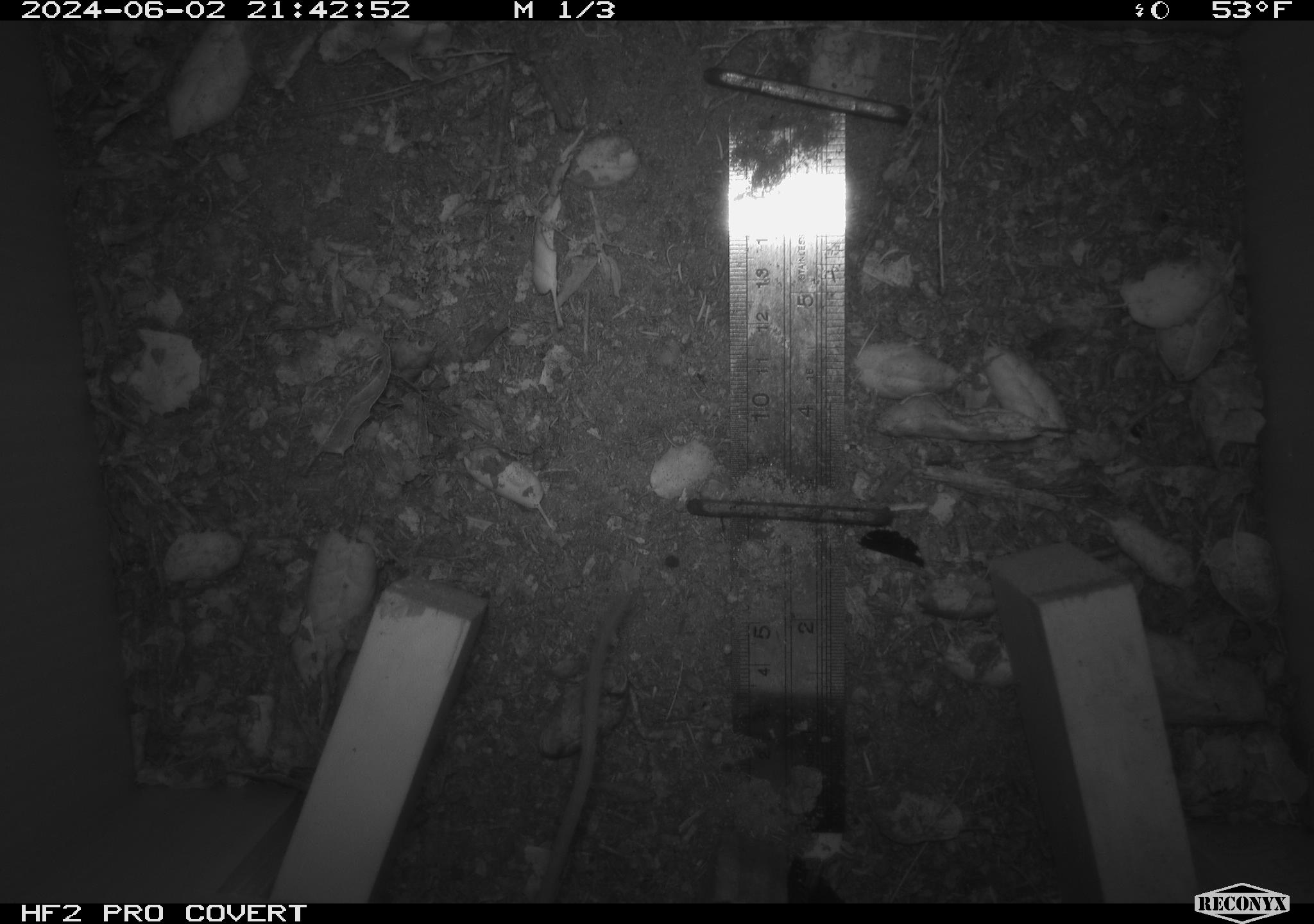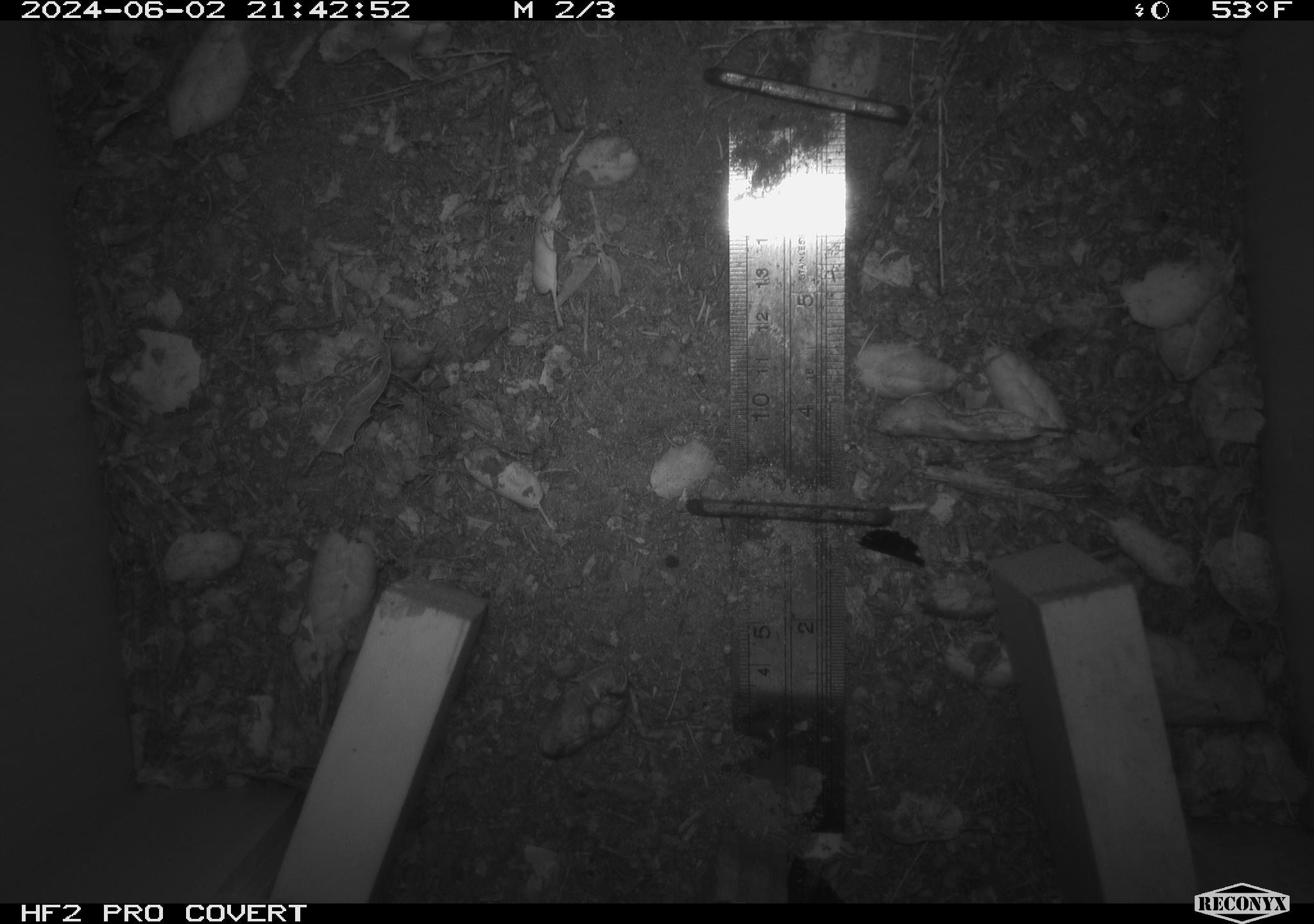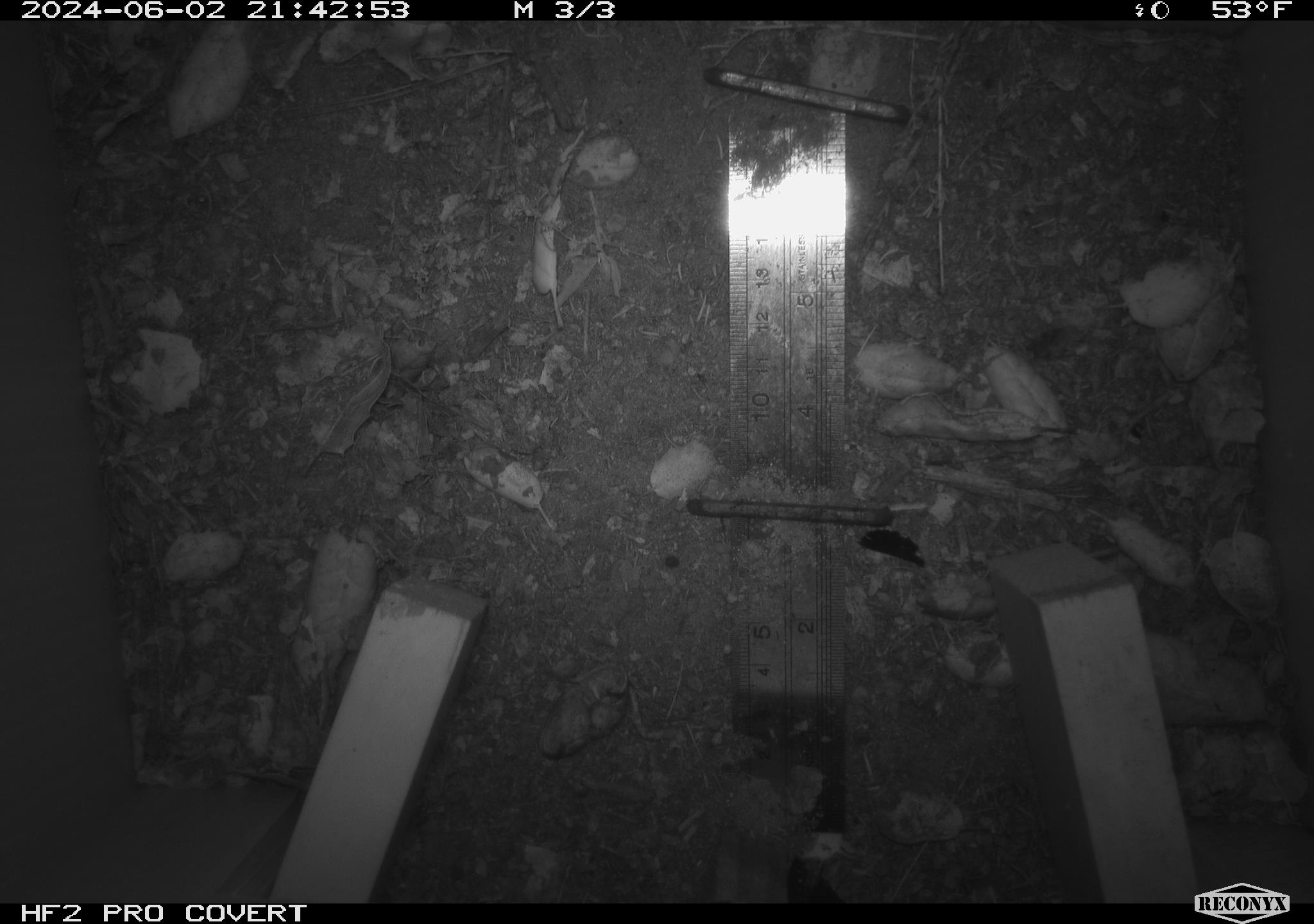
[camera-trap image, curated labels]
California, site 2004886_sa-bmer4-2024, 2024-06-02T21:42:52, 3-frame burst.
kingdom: Animalia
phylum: Chordata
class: Mammalia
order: Rodentia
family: Heteromyidae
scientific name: Heteromyidae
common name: kangaroo rats and pocket mice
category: heteromyidae family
Heteromyidae family (kangaroo rats and pocket mice) (Heteromyidae).